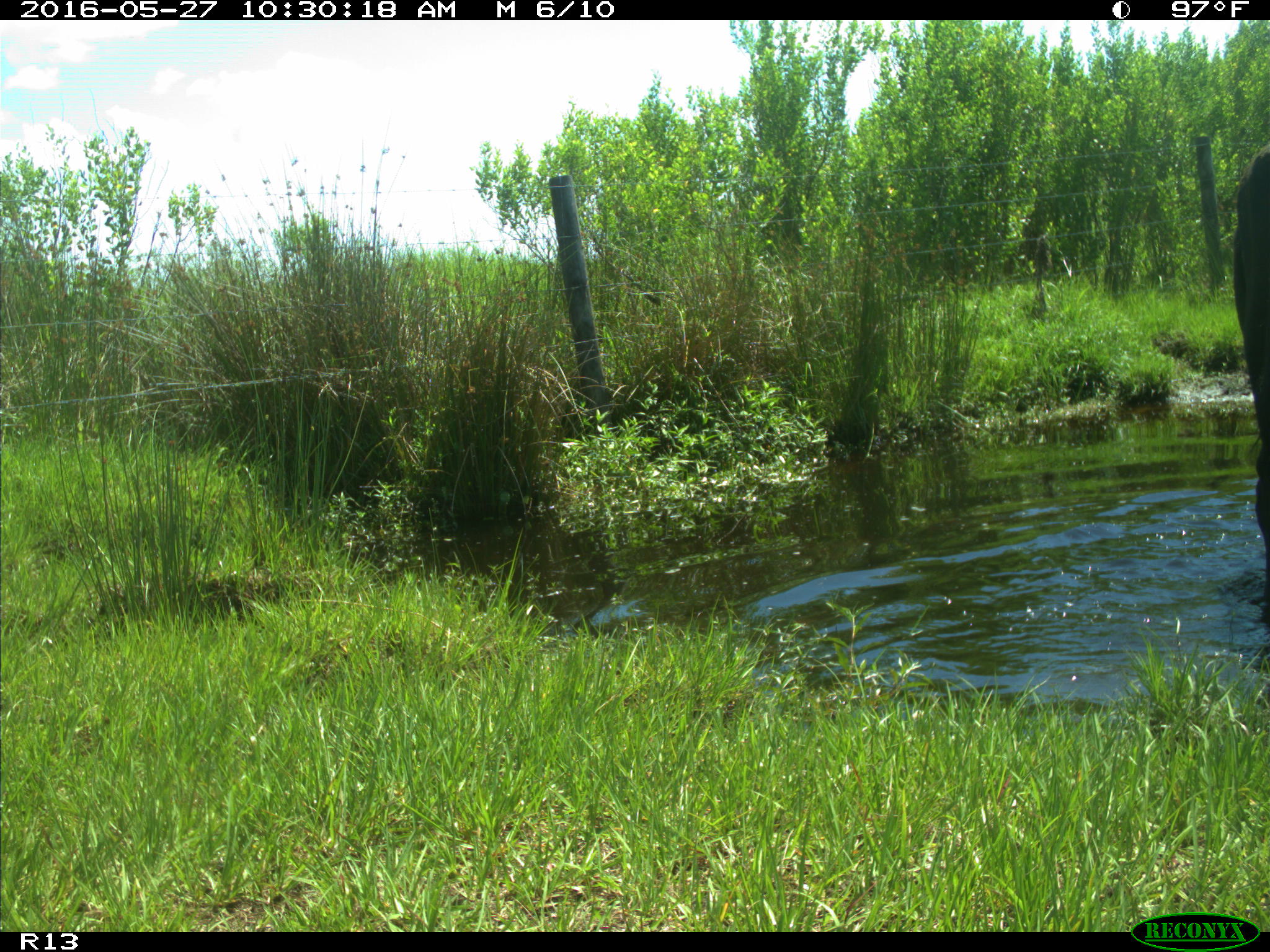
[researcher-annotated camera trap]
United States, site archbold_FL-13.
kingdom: Animalia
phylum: Chordata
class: Mammalia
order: Artiodactyla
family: Bovidae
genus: Bos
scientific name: Bos taurus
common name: domestic cow